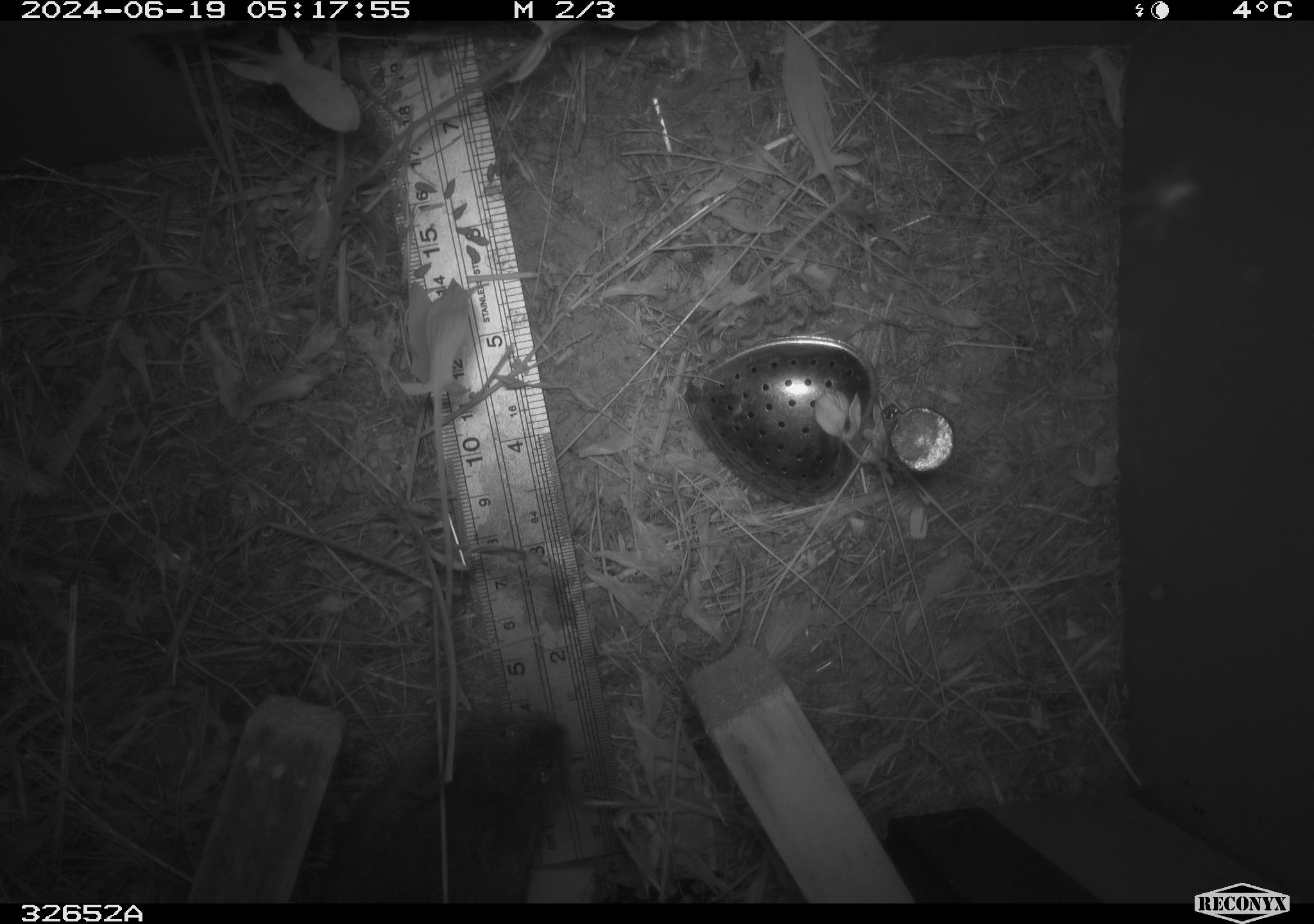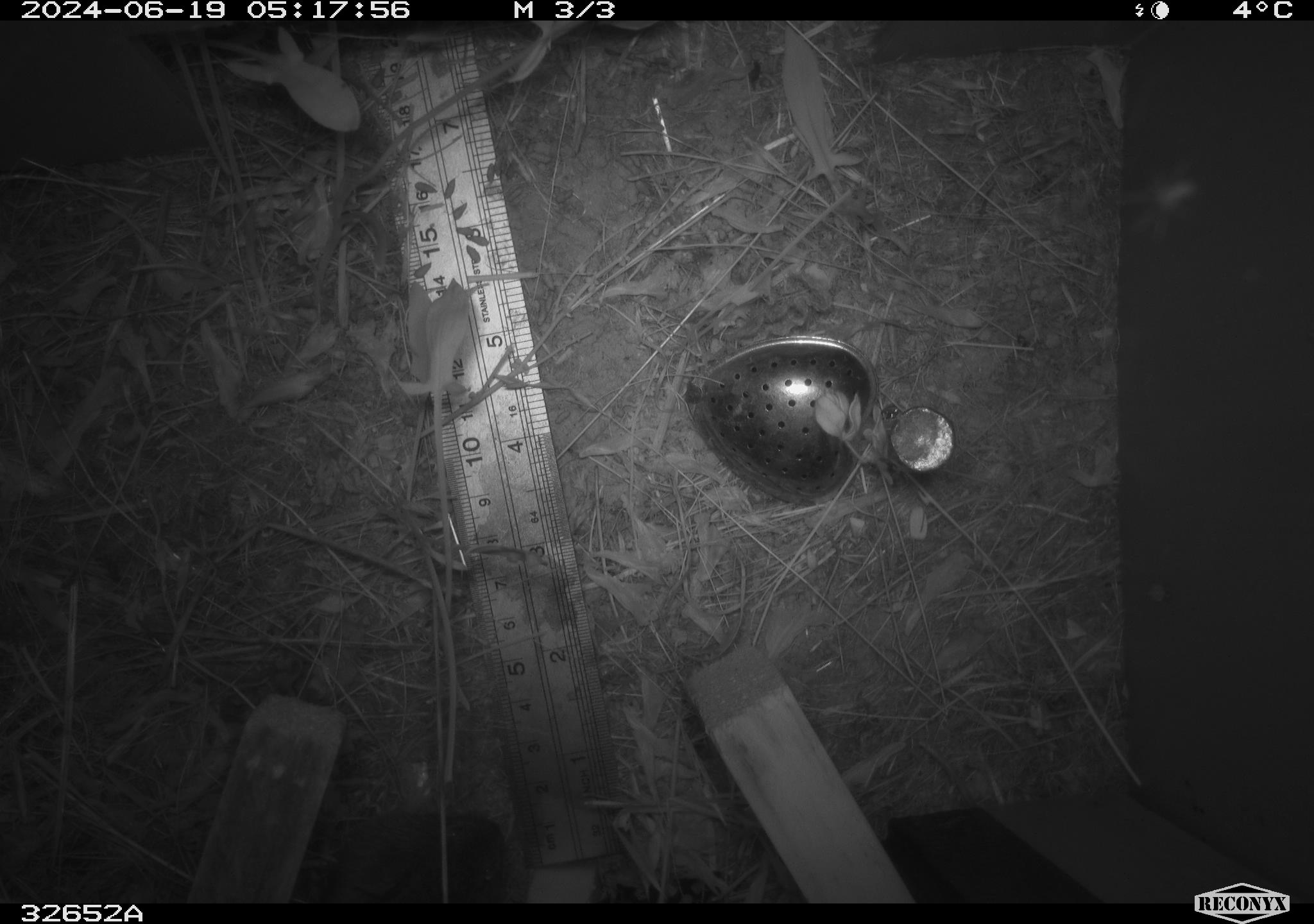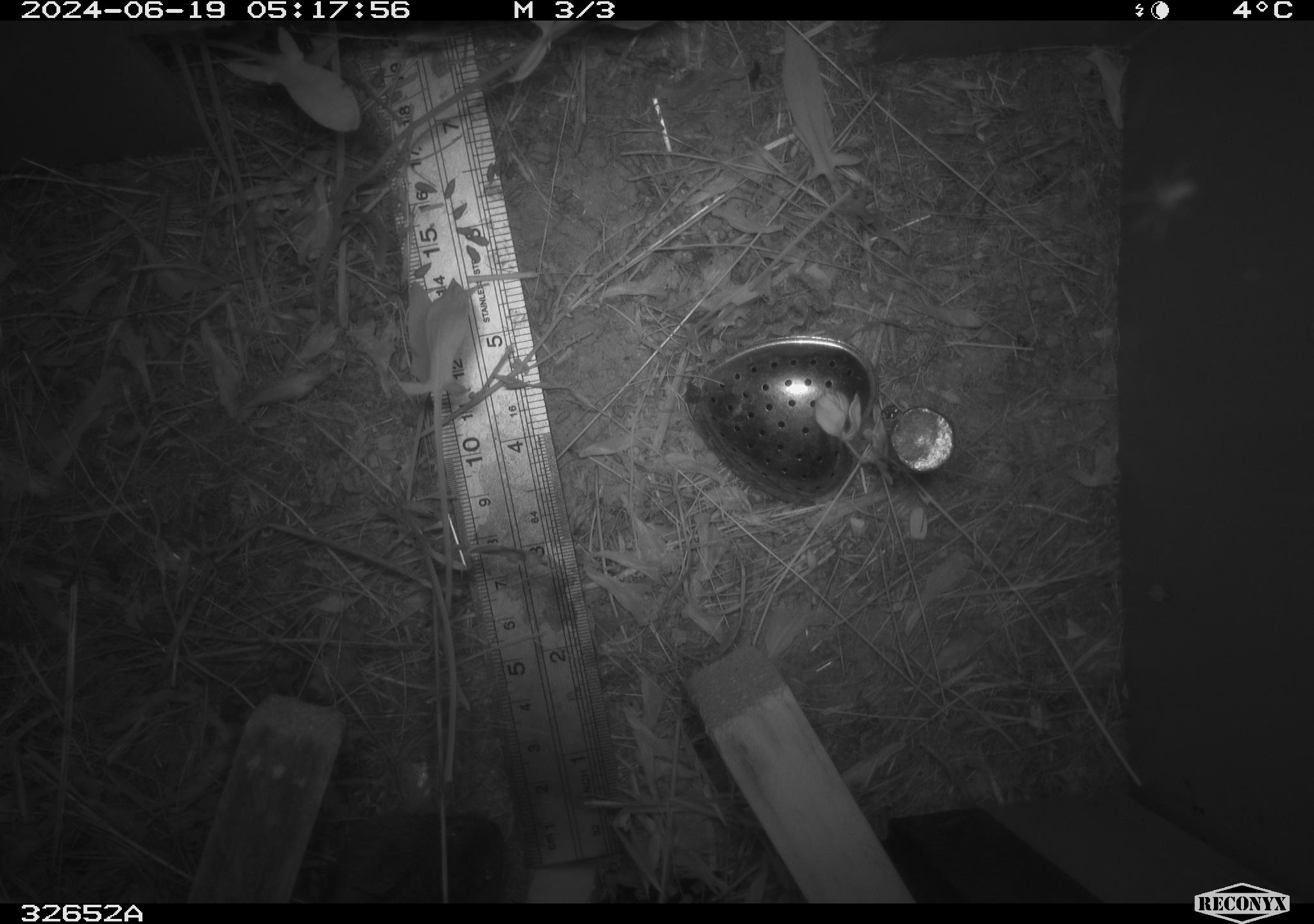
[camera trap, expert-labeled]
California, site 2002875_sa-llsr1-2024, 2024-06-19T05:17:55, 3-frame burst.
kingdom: Animalia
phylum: Chordata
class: Mammalia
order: Rodentia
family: Cricetidae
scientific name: Arvicolinae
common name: voles, lemmings, and muskrats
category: arvicolinae subfamily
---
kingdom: Animalia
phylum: Chordata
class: Mammalia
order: Rodentia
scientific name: Rodentia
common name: rodent